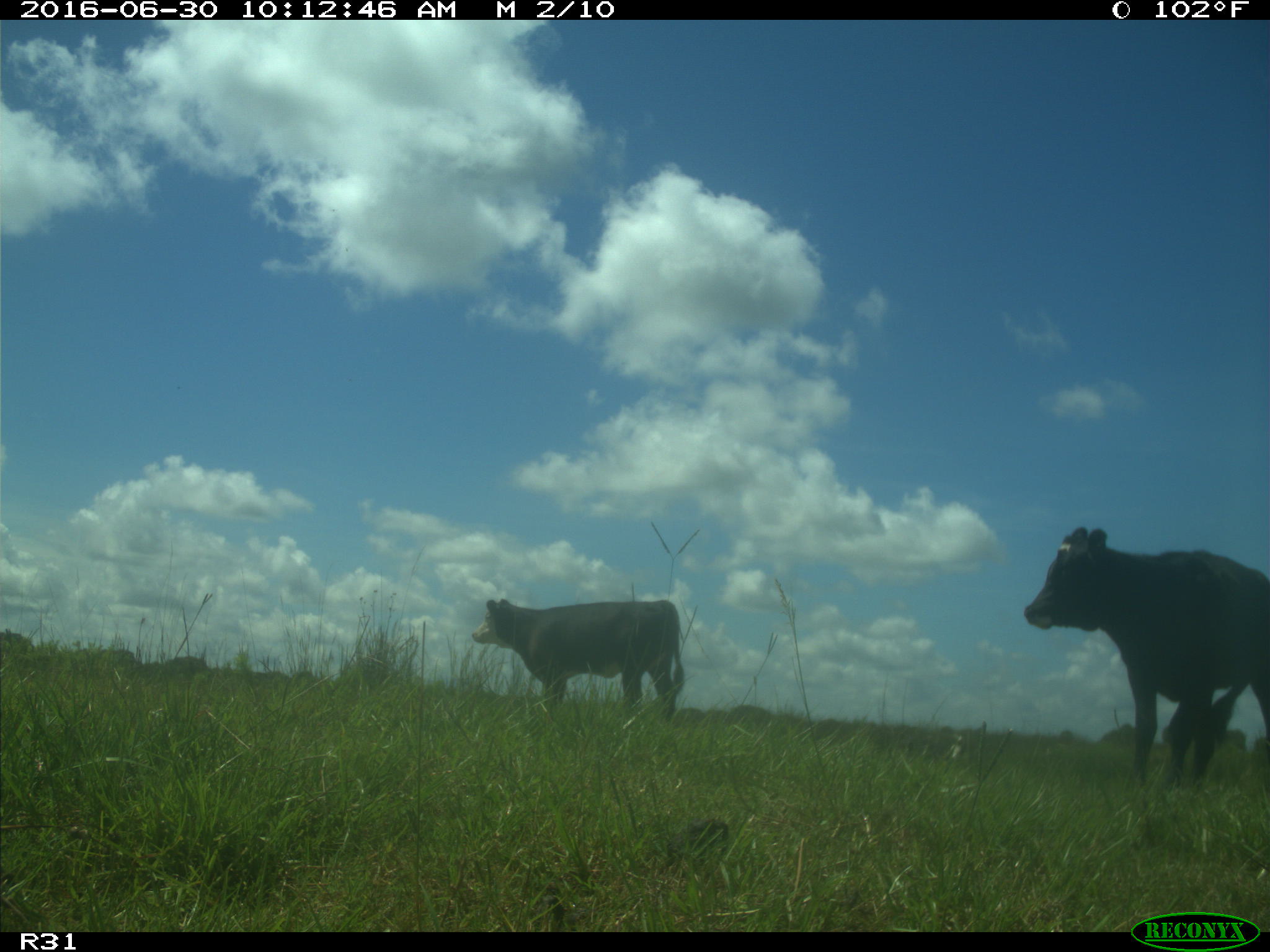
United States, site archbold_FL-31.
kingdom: Animalia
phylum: Chordata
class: Mammalia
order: Artiodactyla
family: Bovidae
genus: Bos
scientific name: Bos taurus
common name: domestic cow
Bos taurus (domestic cow).